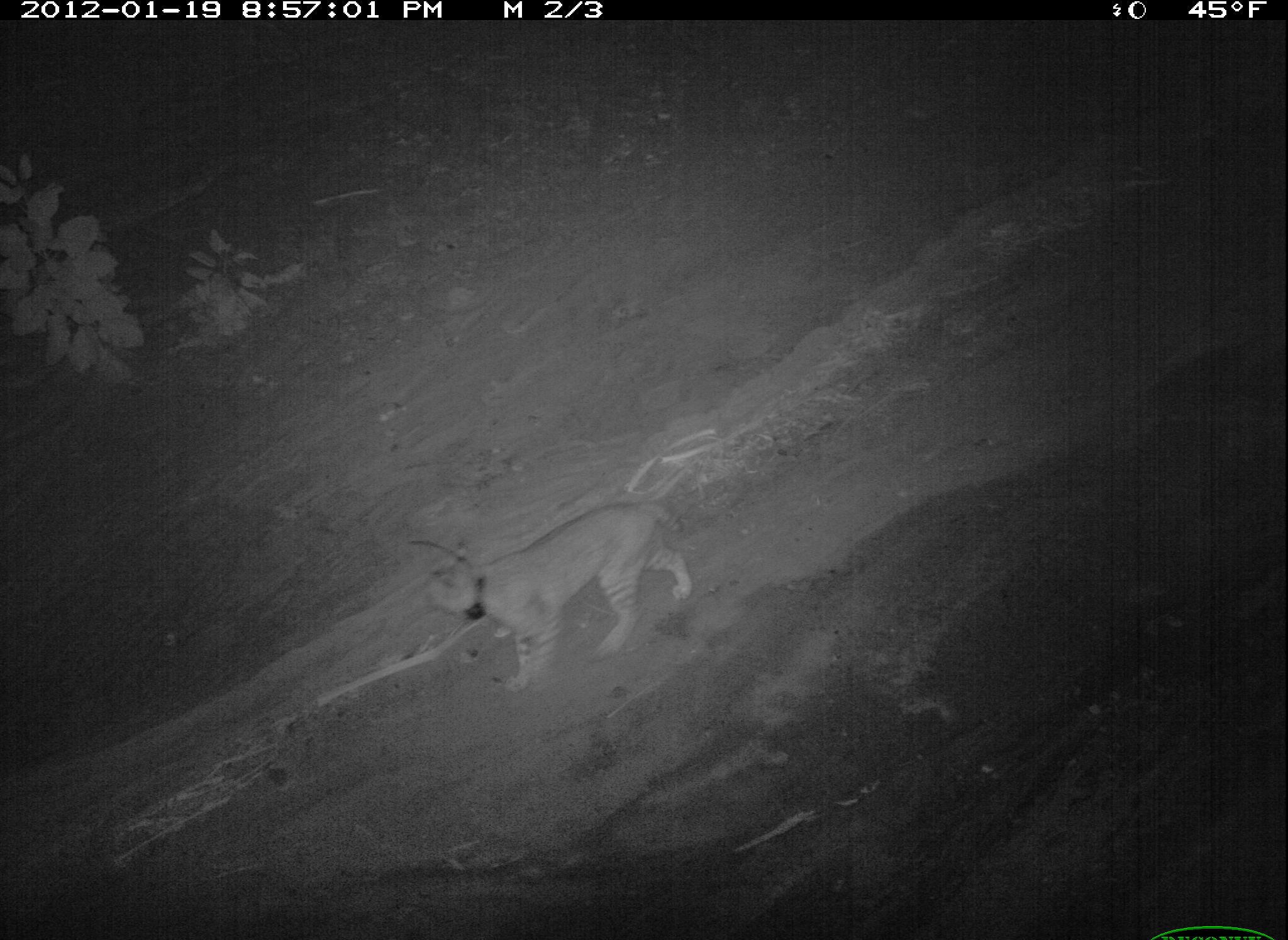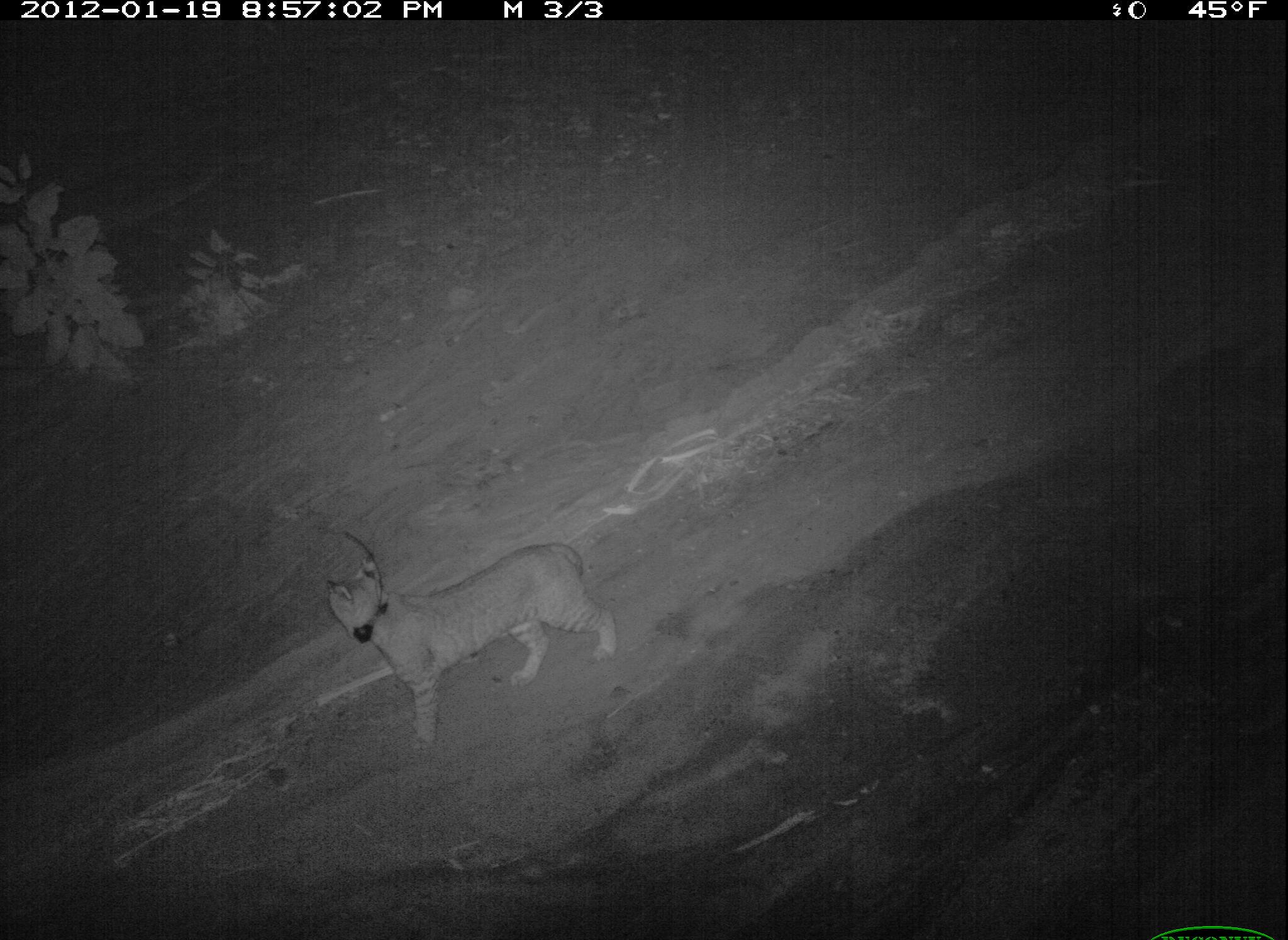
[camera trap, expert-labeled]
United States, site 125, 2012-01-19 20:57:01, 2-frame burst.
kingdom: Animalia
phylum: Chordata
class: Mammalia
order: Carnivora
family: Felidae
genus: Lynx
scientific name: Lynx rufus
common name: bobcat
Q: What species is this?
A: Bobcat (Lynx rufus).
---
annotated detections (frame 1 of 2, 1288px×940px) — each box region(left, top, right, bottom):
bobcat: region(416, 491, 704, 703)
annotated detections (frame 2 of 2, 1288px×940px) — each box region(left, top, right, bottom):
bobcat: region(316, 533, 626, 755)